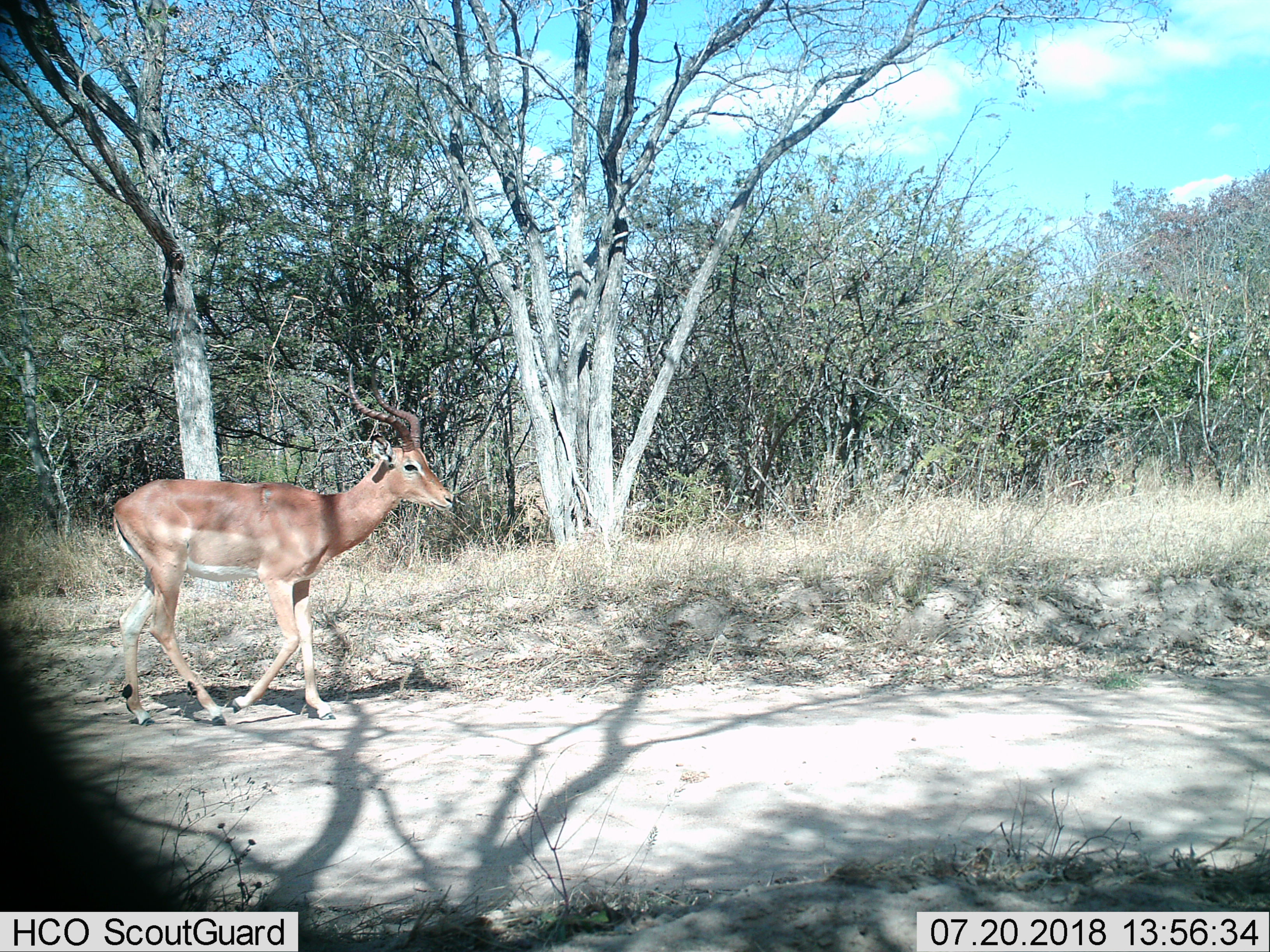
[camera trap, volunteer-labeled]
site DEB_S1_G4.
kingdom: Animalia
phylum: Chordata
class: Mammalia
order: Artiodactyla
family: Bovidae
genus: Aepyceros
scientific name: Aepyceros melampus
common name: impala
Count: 1.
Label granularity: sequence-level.